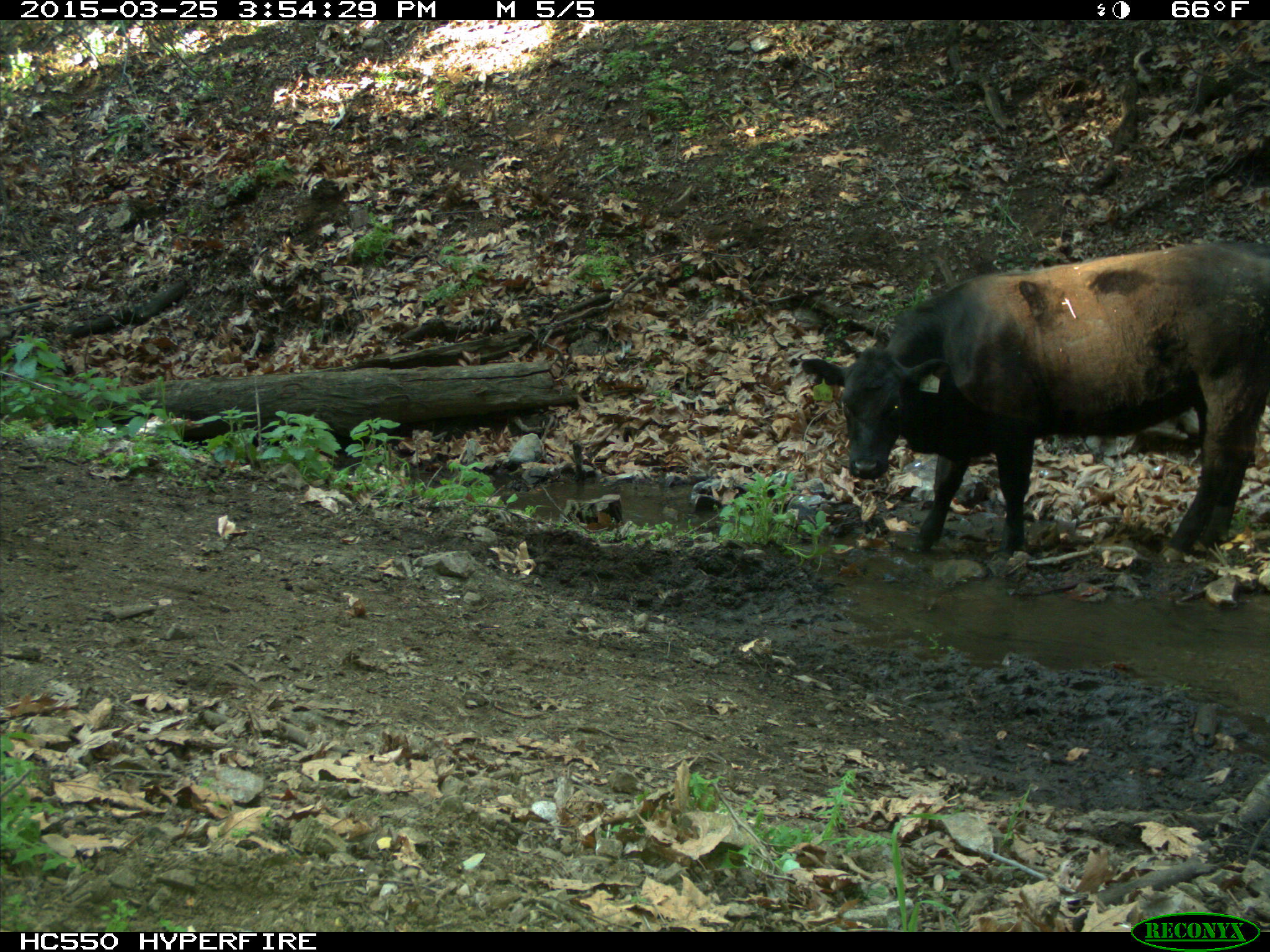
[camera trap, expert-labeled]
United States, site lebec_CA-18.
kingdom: Animalia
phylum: Chordata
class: Mammalia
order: Artiodactyla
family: Bovidae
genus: Bos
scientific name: Bos taurus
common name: domestic cow